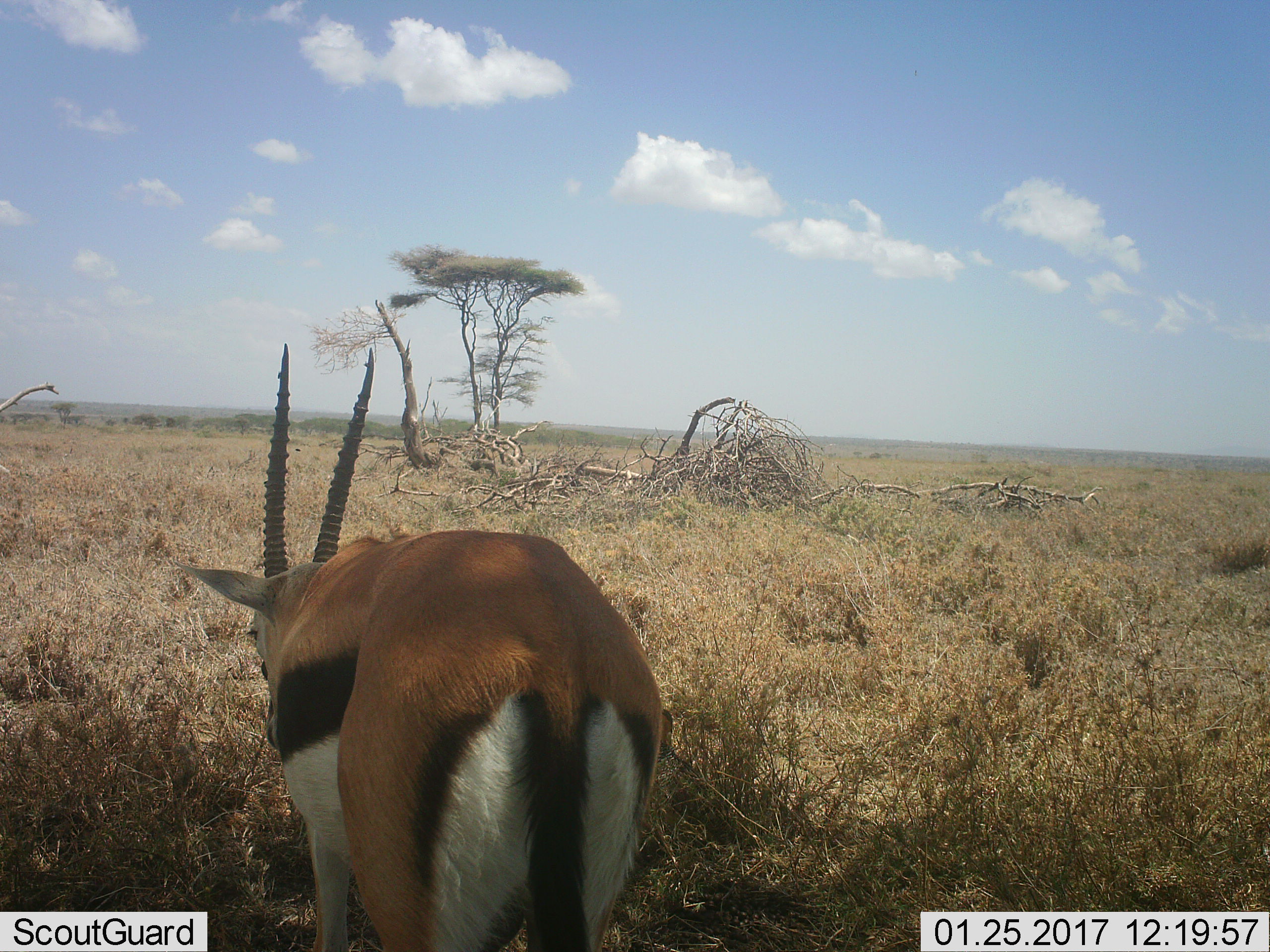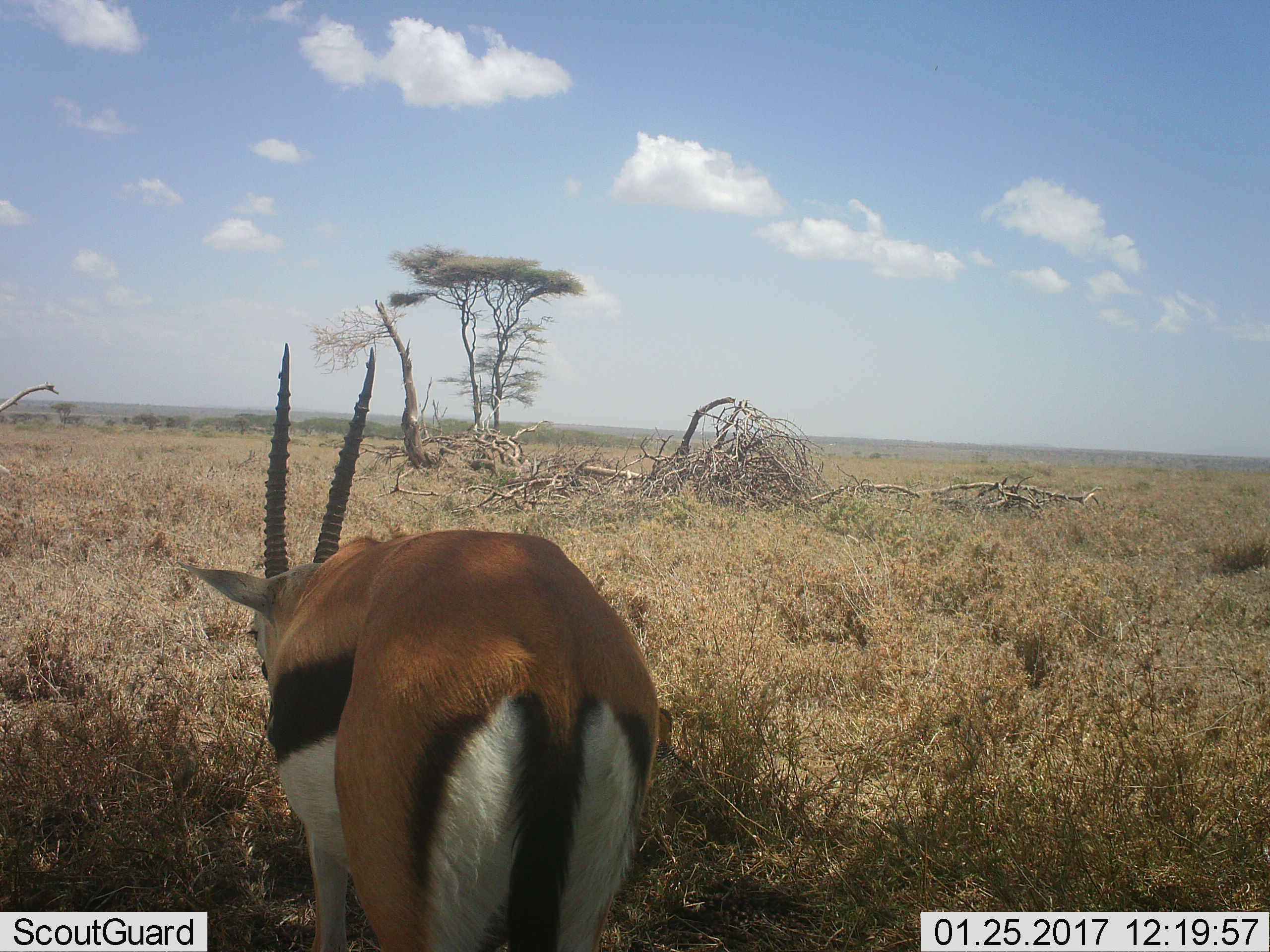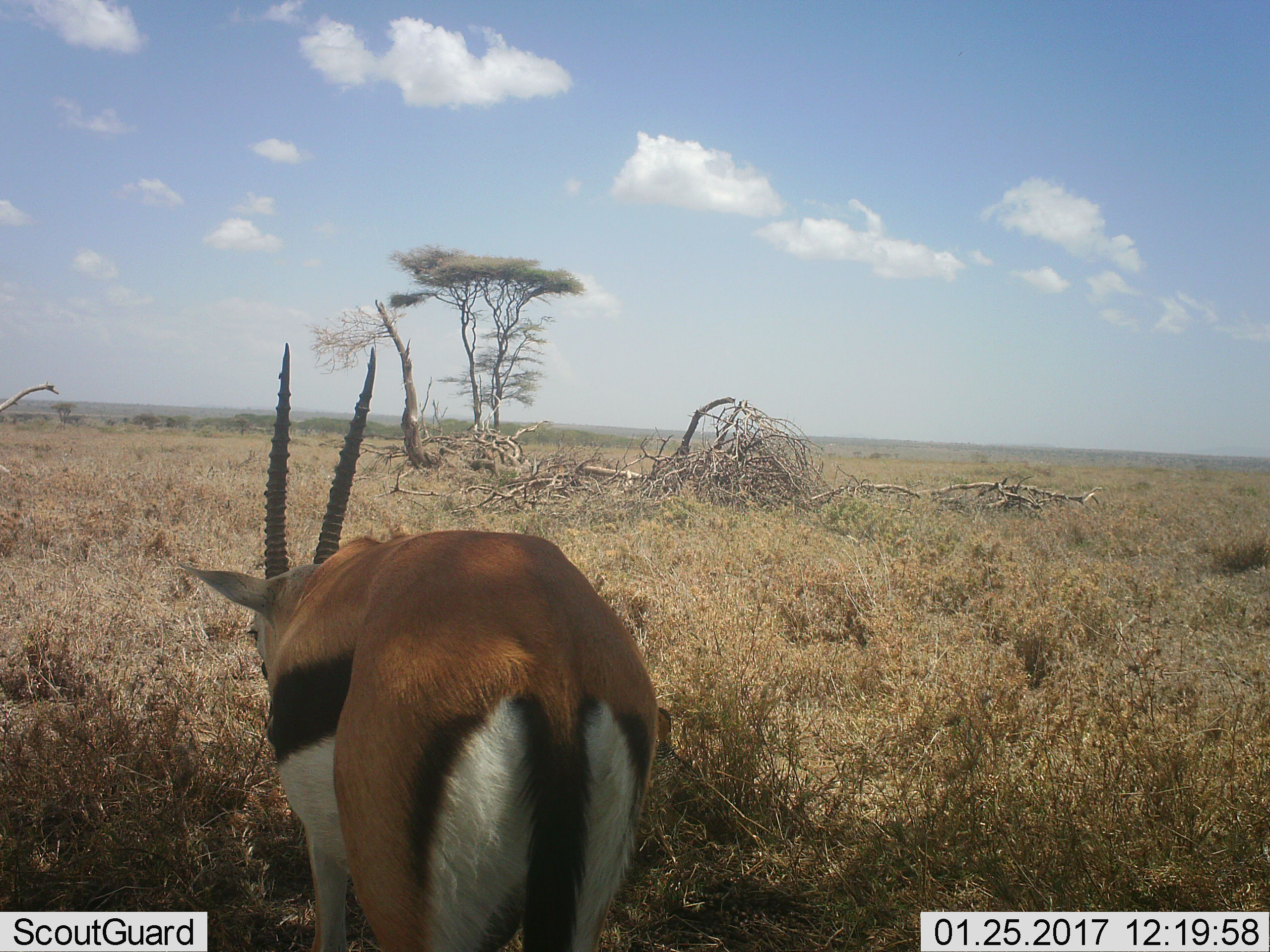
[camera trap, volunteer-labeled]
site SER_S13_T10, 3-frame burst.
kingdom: Animalia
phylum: Chordata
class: Mammalia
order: Artiodactyla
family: Bovidae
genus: Eudorcas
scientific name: Eudorcas thomsonii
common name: thomson's gazelle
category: gazellethomsons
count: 1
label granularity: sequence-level